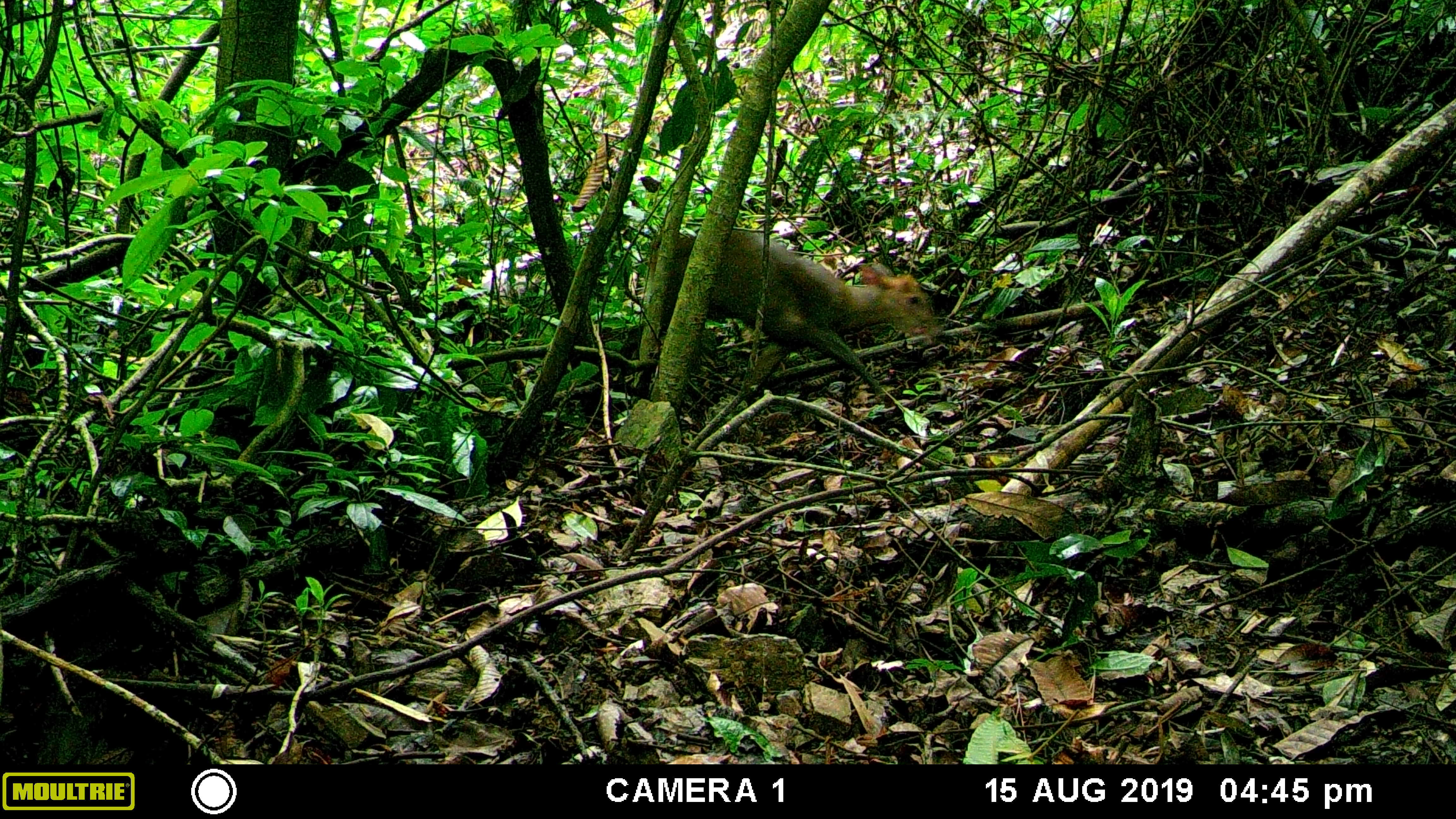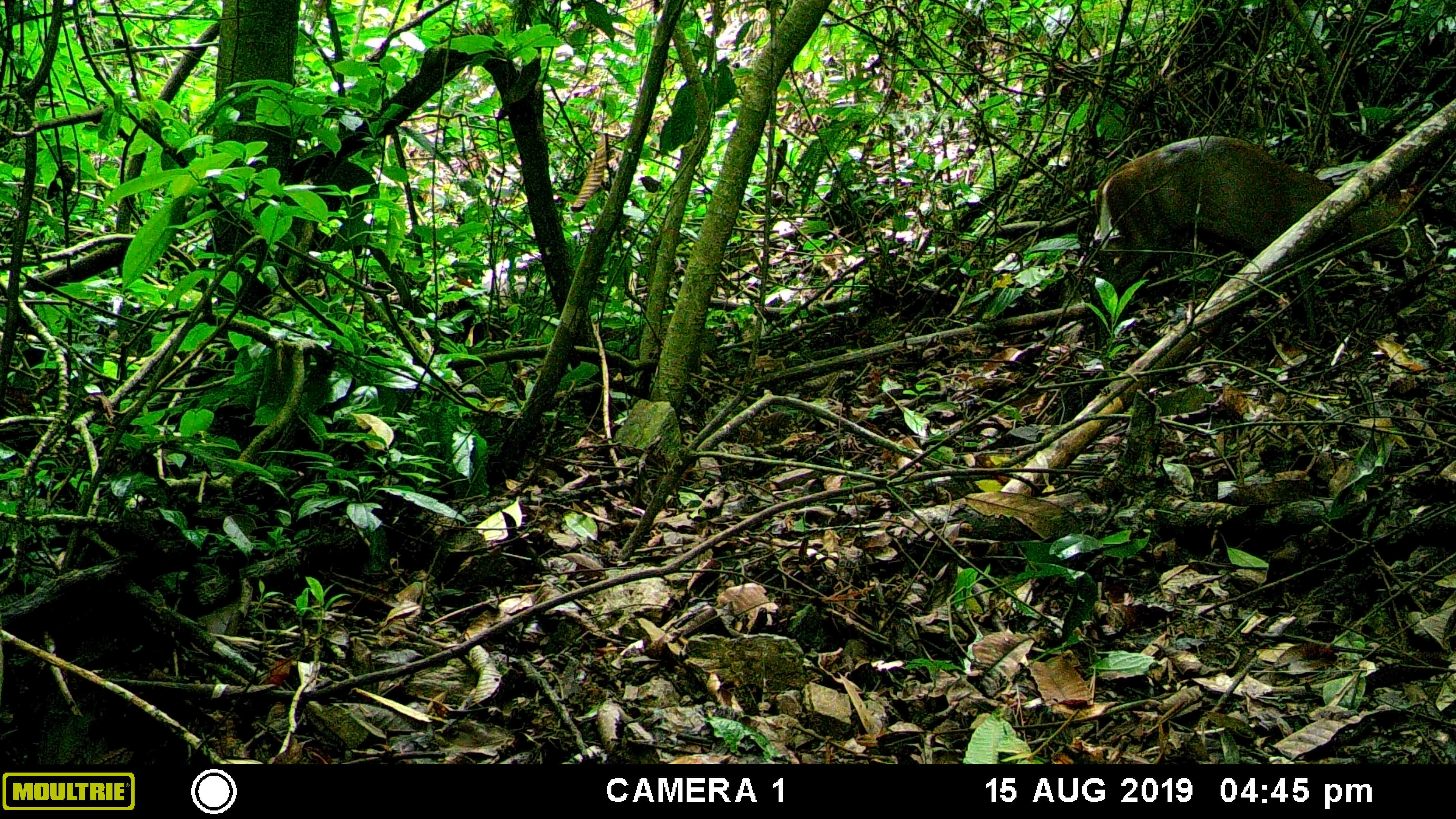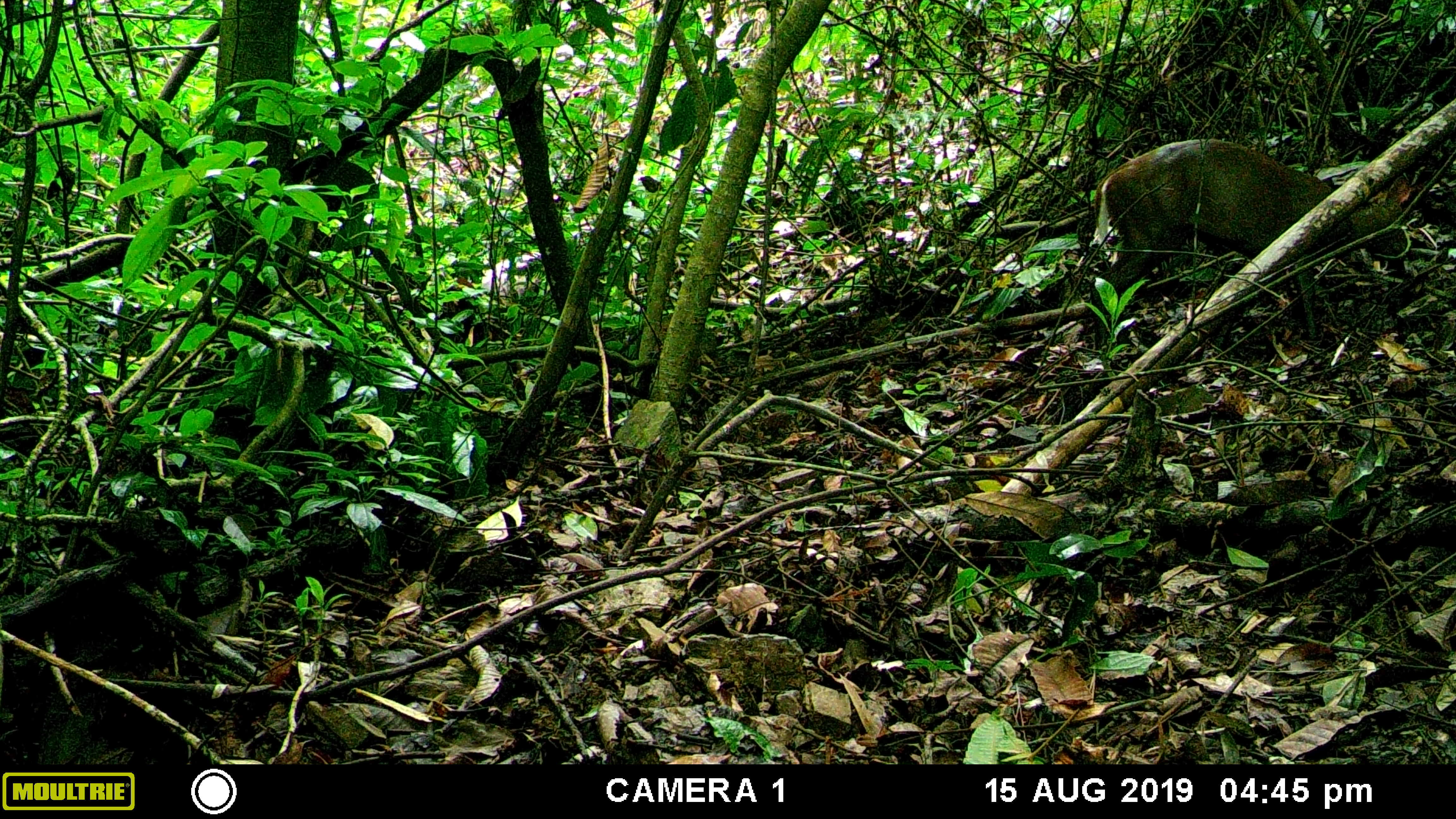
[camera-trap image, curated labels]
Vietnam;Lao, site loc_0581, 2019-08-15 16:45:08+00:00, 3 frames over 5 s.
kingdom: Animalia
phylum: Chordata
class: Mammalia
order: Artiodactyla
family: Cervidae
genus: Muntiacus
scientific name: Muntiacus rooseveltorum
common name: roosevelt's muntjac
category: roosevelts muntjac group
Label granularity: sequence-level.